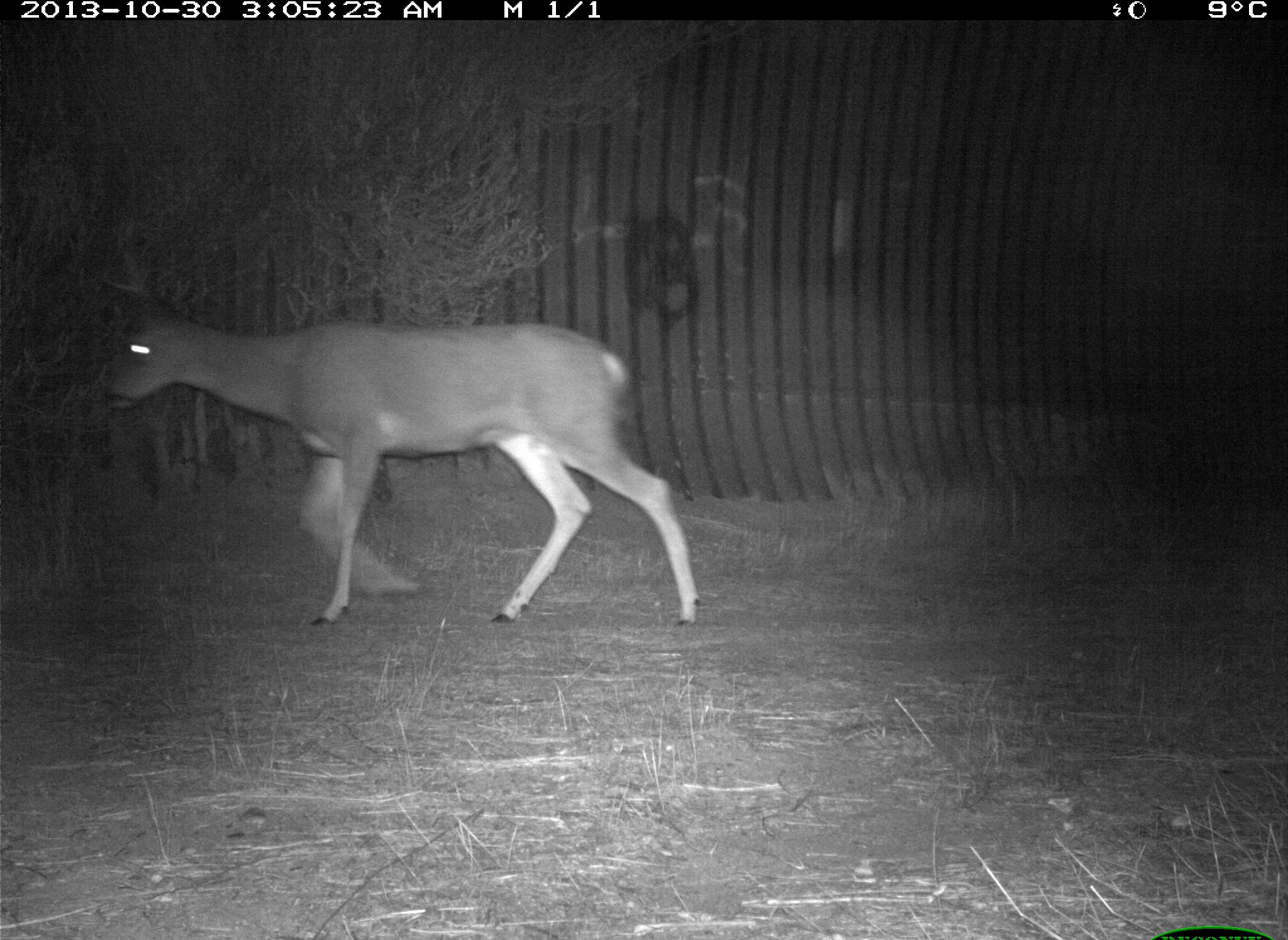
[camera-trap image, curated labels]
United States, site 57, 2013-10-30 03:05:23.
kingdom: Animalia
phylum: Chordata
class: Mammalia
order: Artiodactyla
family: Cervidae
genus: Odocoileus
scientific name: Odocoileus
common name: deer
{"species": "deer (Odocoileus)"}